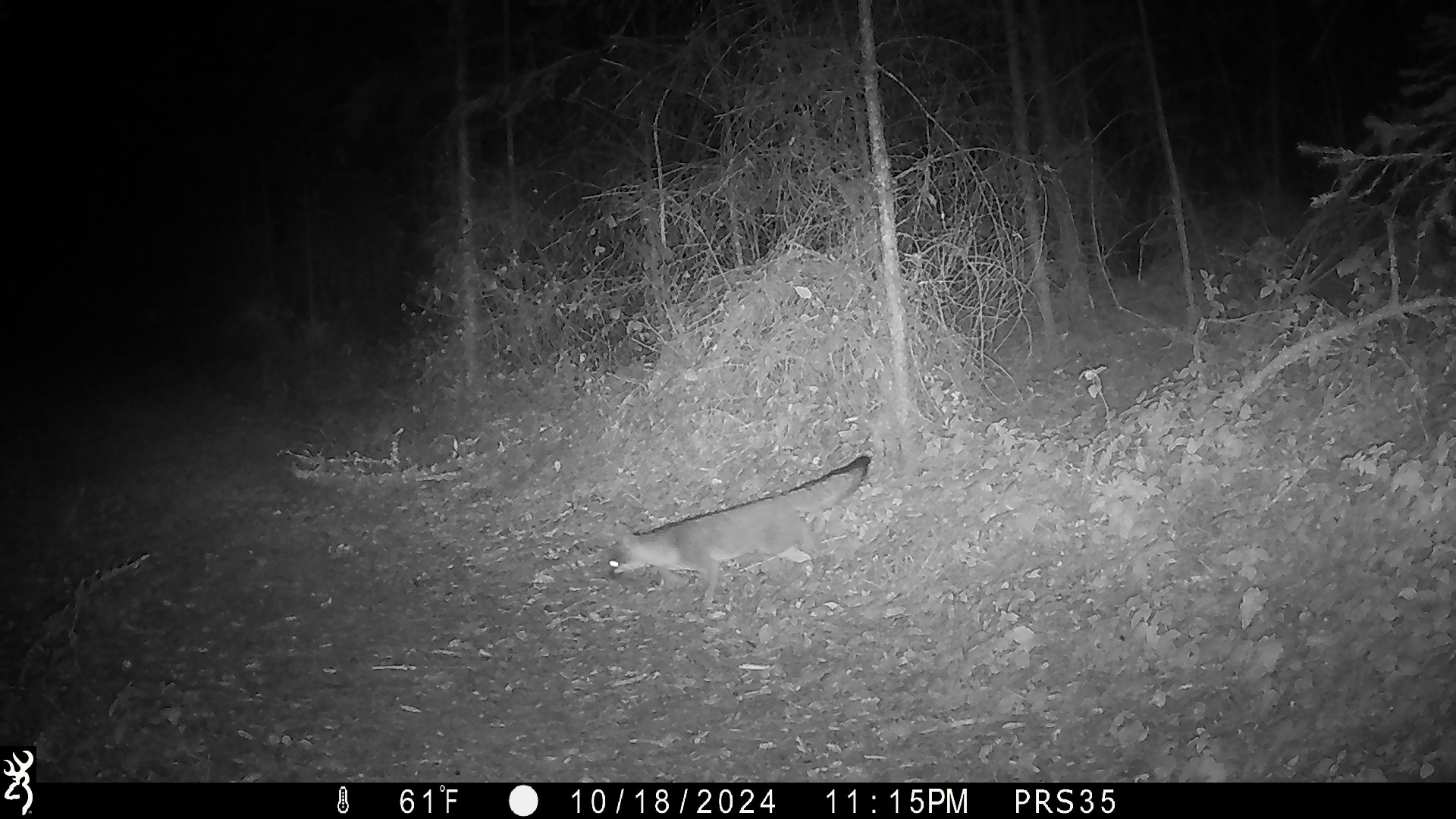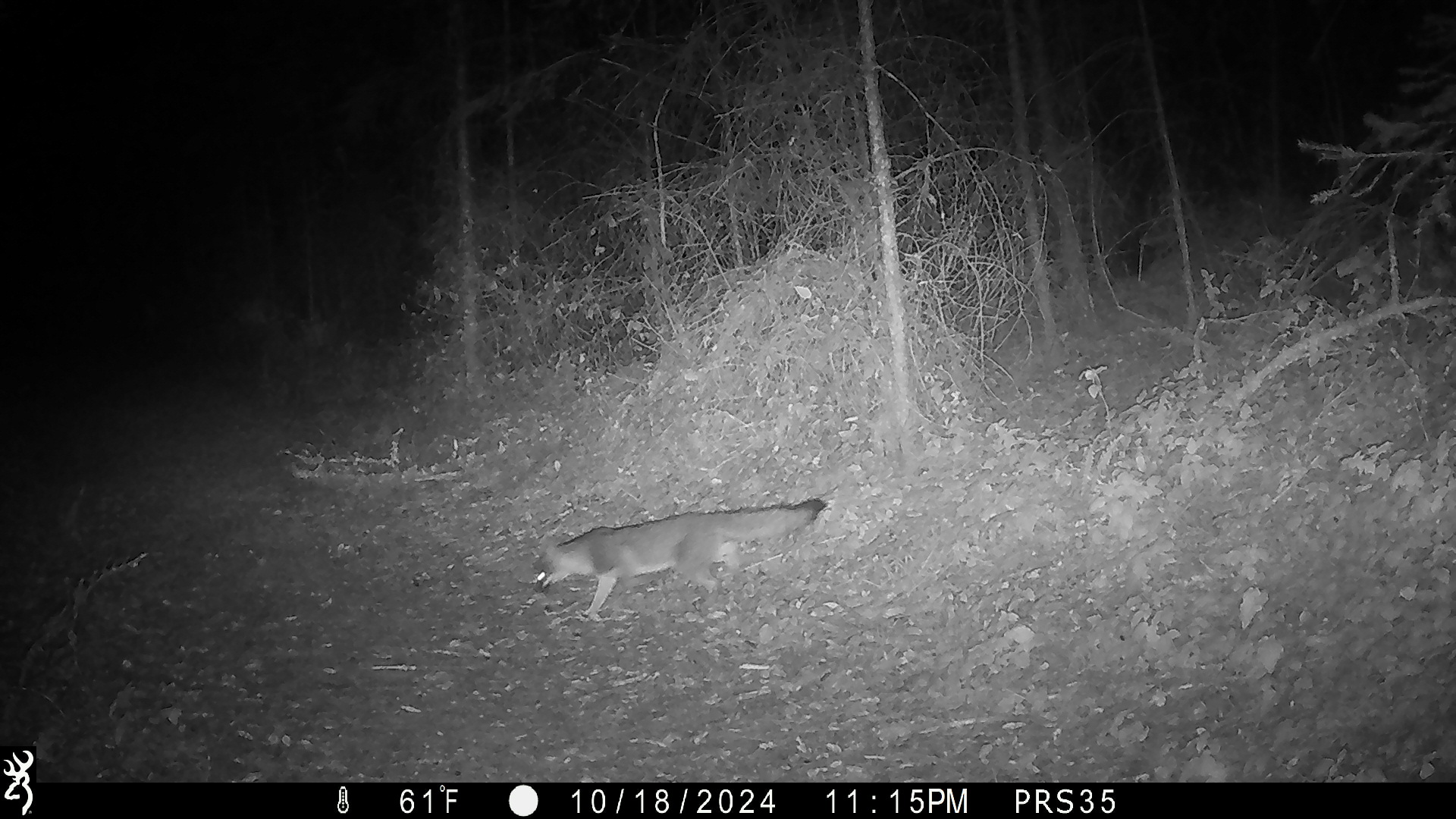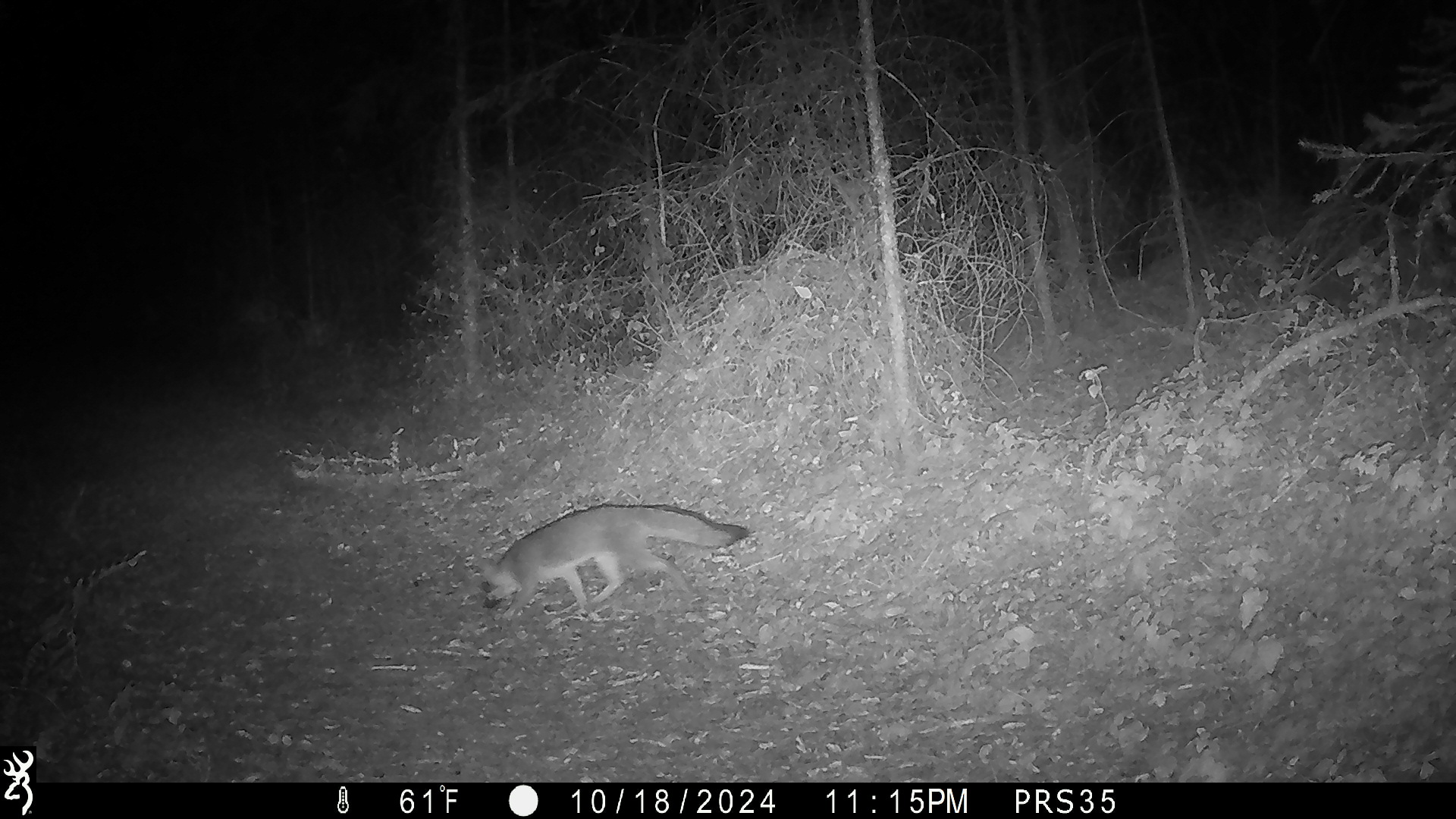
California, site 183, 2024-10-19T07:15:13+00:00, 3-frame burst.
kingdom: Animalia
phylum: Chordata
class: Mammalia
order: Carnivora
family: Canidae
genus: Urocyon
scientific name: Urocyon cinereoargenteus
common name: gray fox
Gray fox (Urocyon cinereoargenteus).